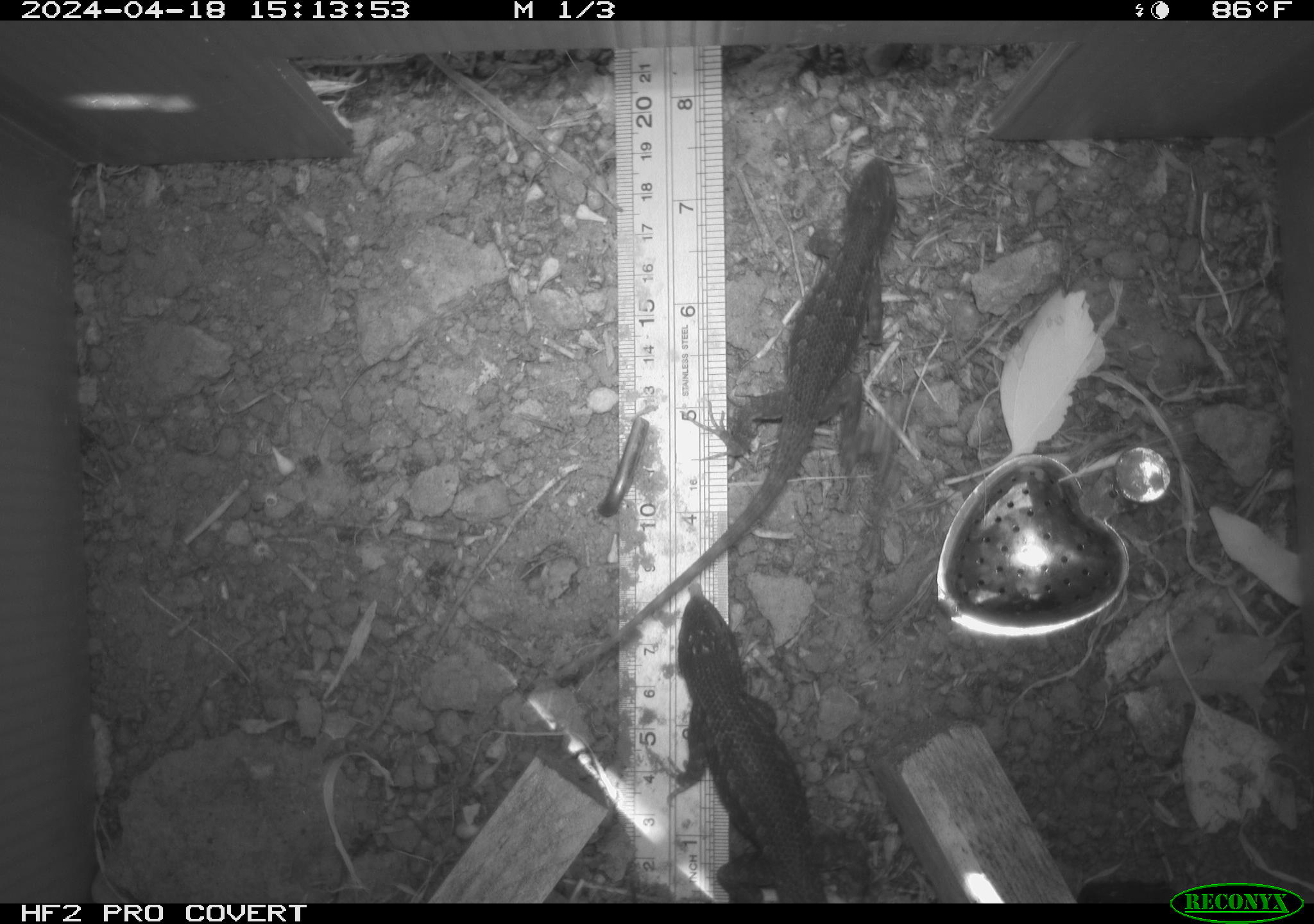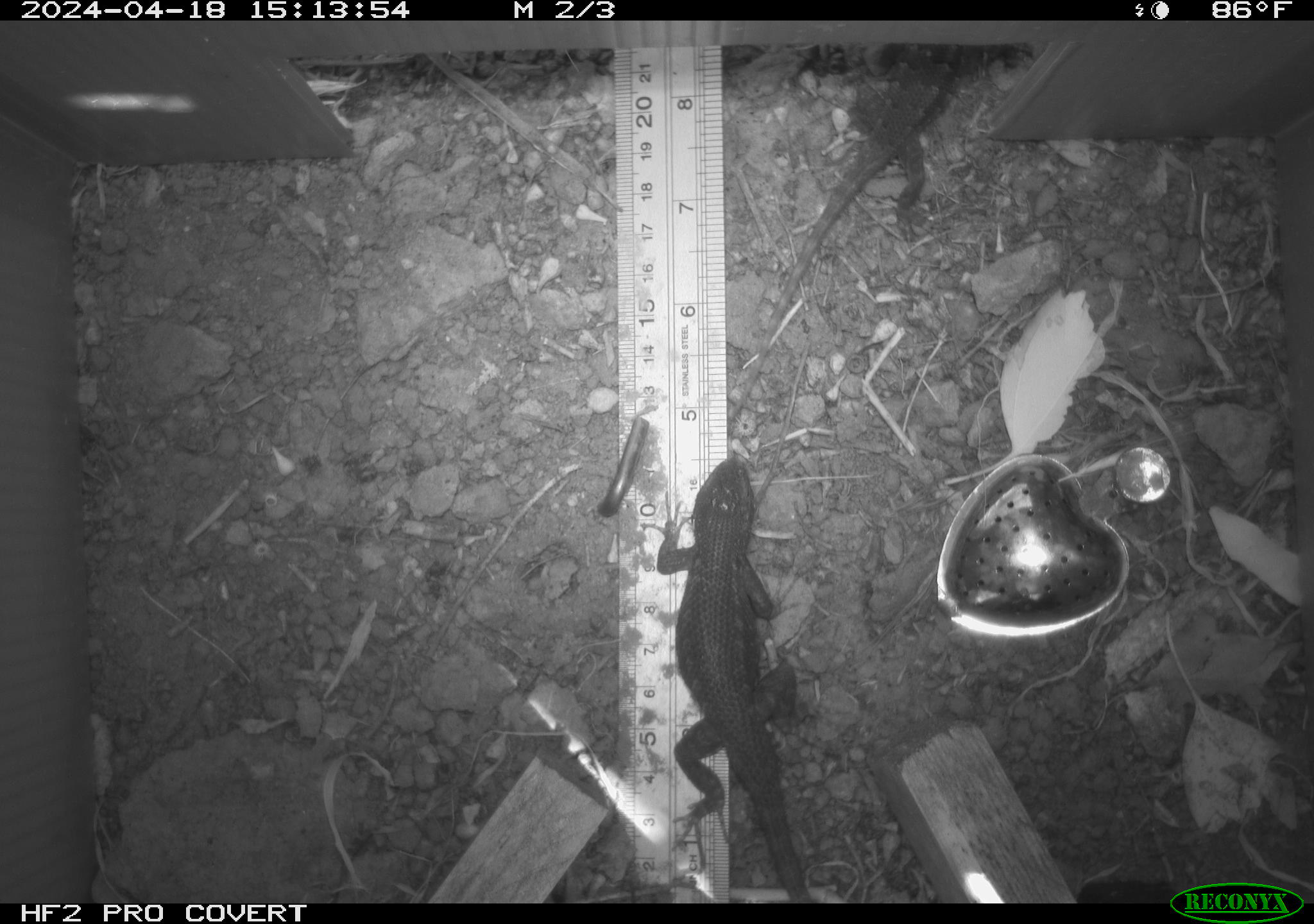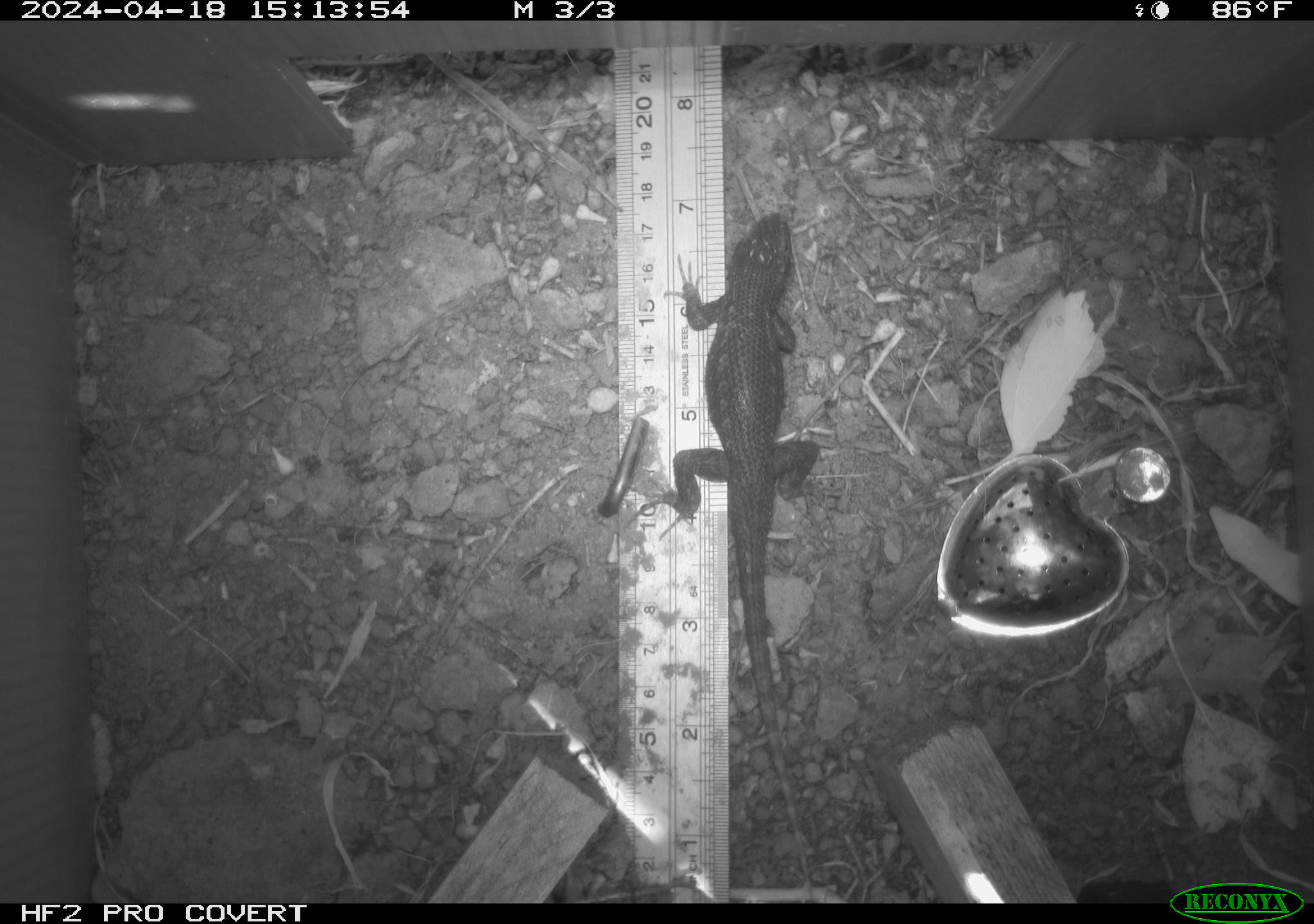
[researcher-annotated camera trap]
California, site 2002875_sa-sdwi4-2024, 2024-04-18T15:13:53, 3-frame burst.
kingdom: Animalia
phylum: Chordata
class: Reptilia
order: Squamata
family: Phrynosomatidae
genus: Sceloporus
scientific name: Sceloporus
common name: spiny lizards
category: sceloporus species